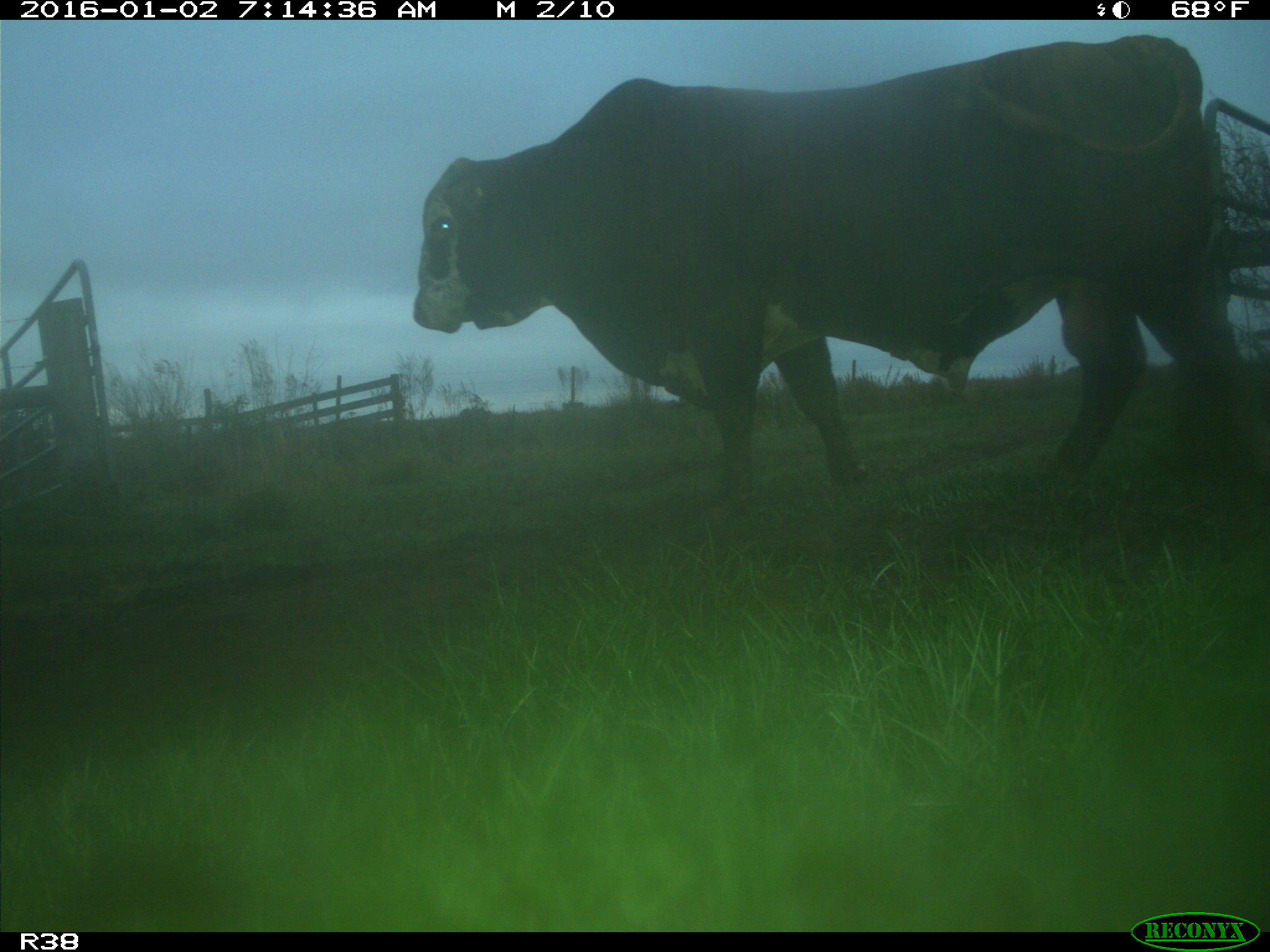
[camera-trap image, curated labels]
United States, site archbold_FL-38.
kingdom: Animalia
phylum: Chordata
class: Mammalia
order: Artiodactyla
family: Bovidae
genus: Bos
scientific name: Bos taurus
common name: domestic cow